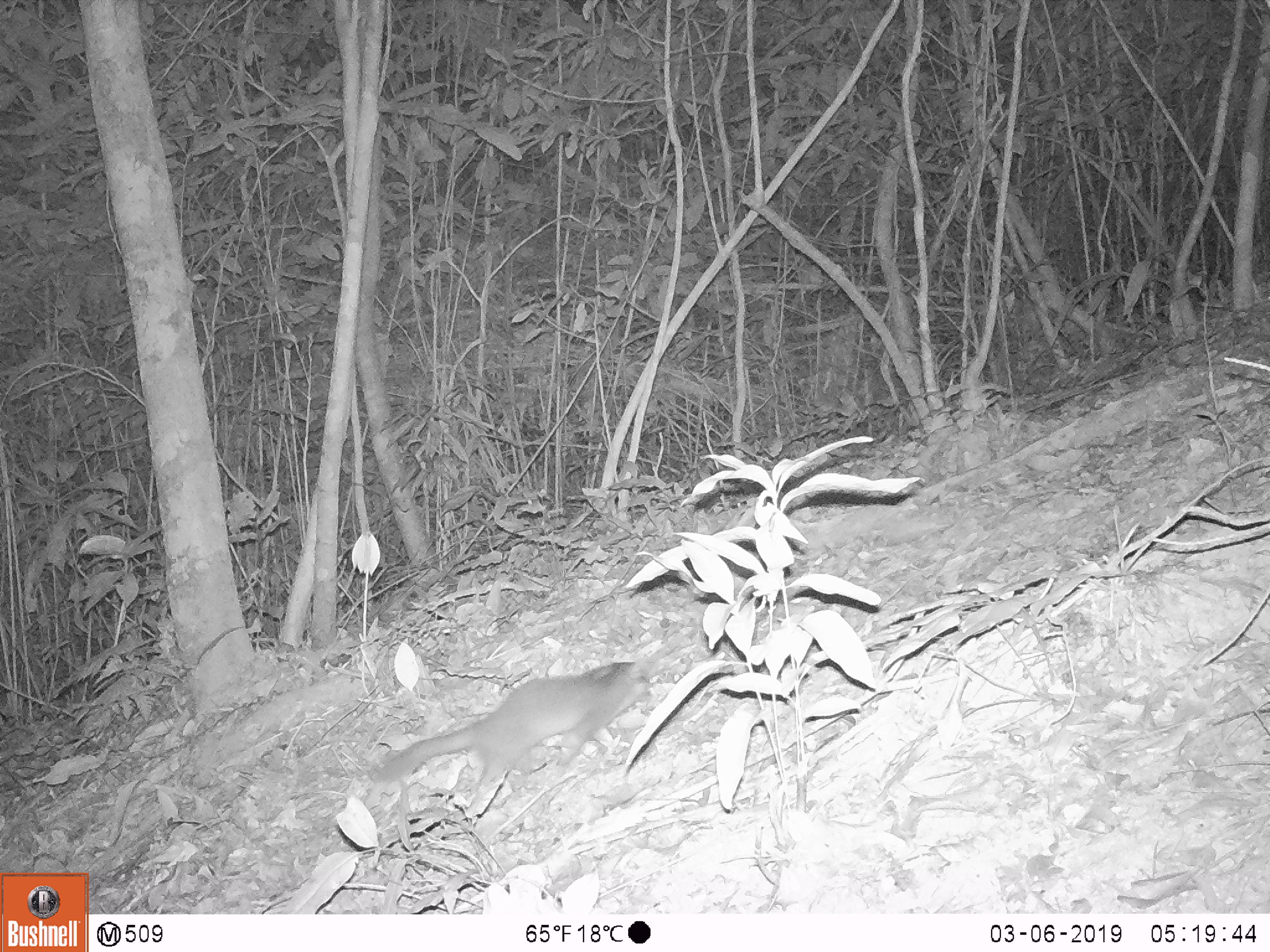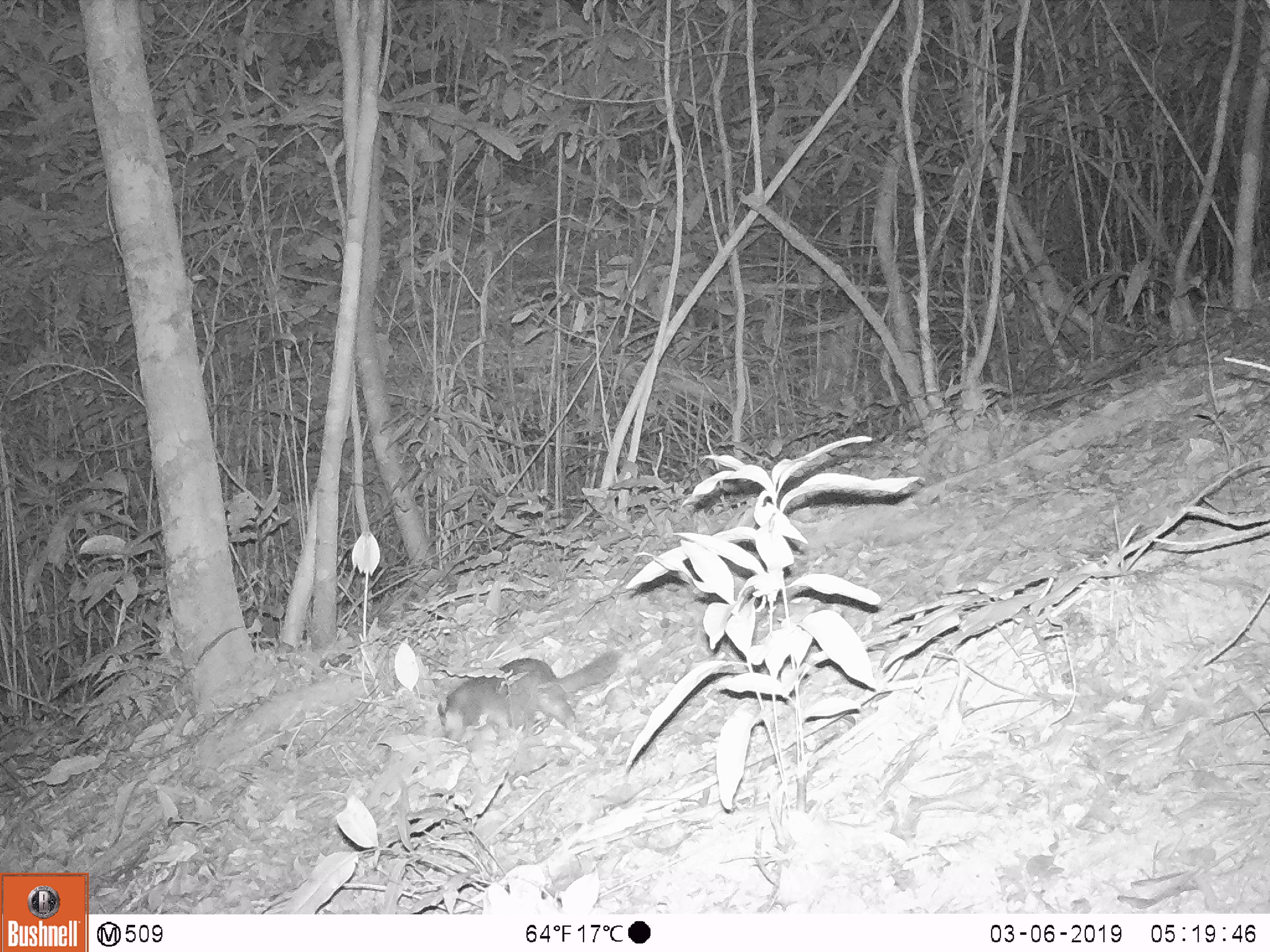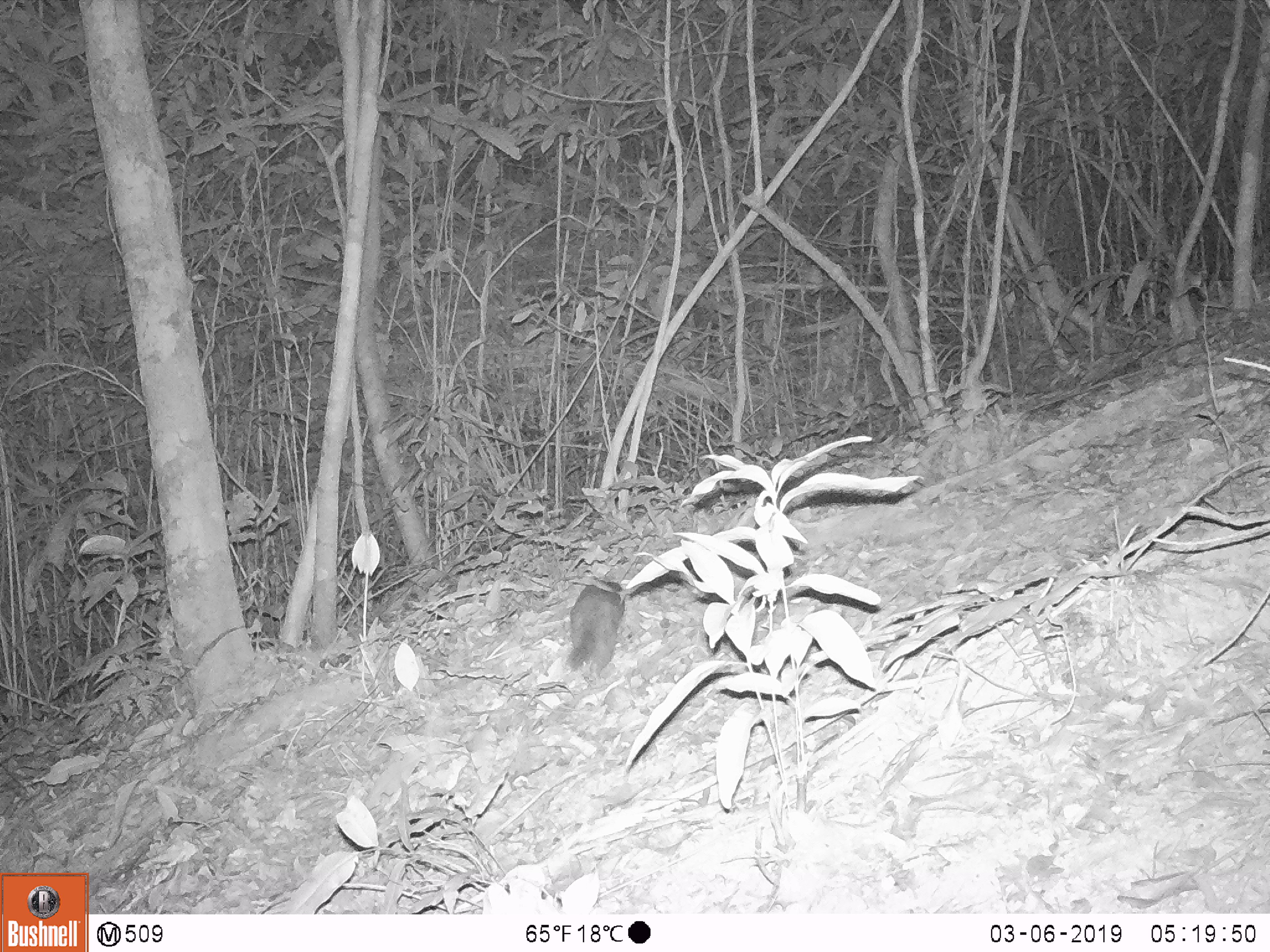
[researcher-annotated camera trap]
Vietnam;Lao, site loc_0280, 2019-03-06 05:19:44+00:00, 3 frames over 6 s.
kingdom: Animalia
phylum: Chordata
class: Mammalia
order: Carnivora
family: Mustelidae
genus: Melogale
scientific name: Melogale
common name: ferret badger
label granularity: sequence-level